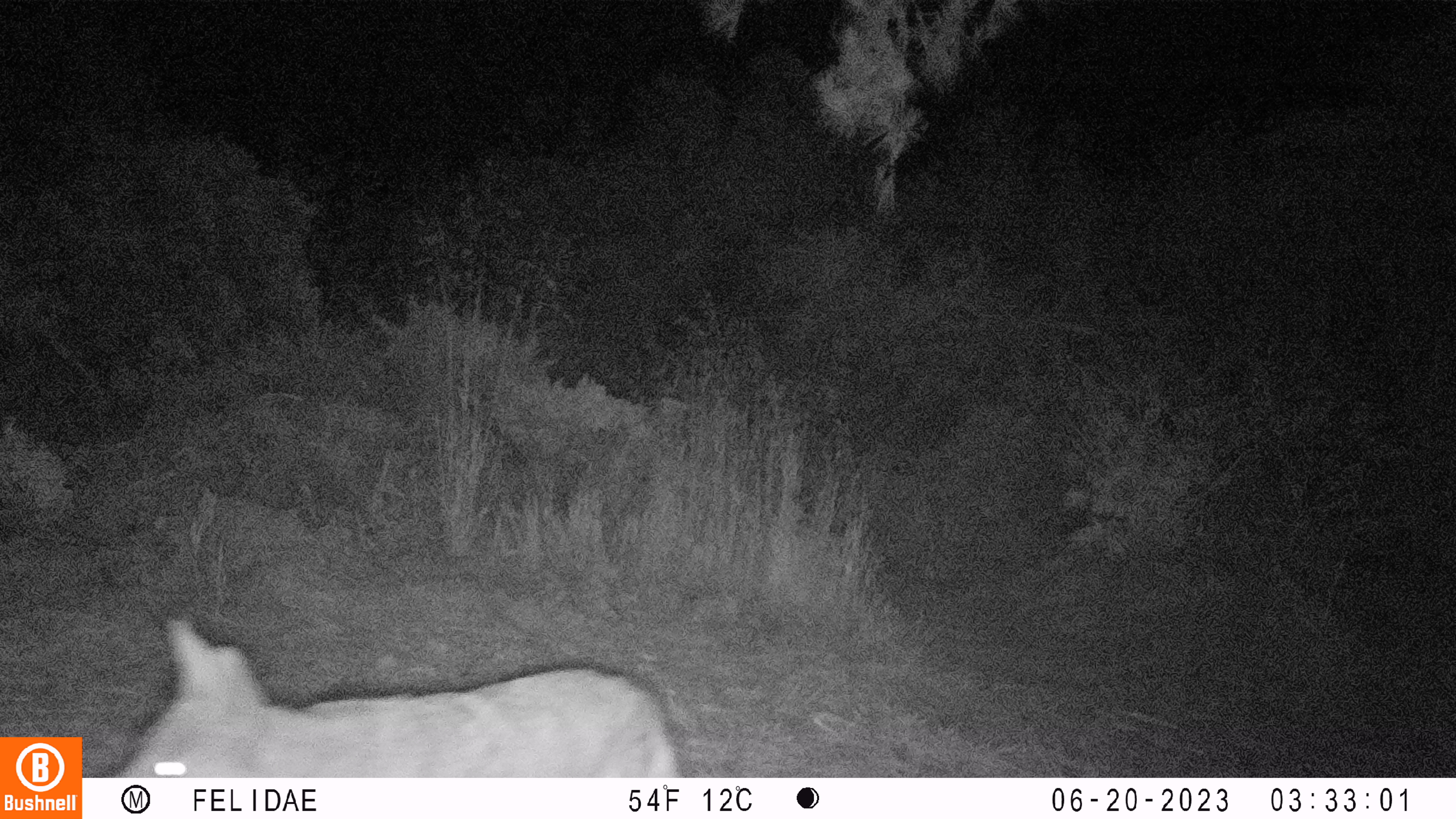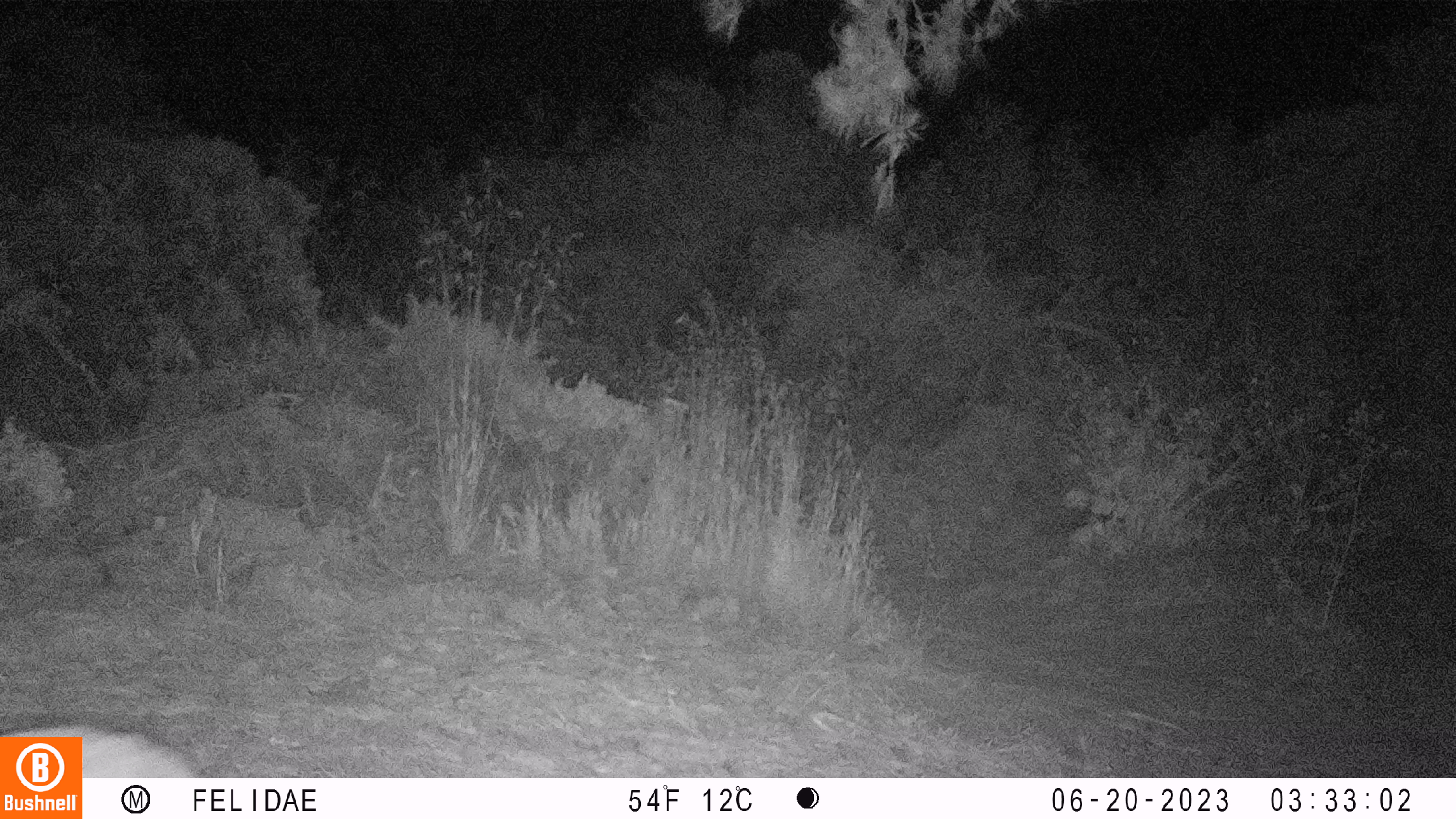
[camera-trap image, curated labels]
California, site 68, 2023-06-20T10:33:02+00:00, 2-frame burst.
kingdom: Animalia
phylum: Chordata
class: Mammalia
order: Carnivora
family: Canidae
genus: Canis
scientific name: Canis latrans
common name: coyote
Coyote (Canis latrans).